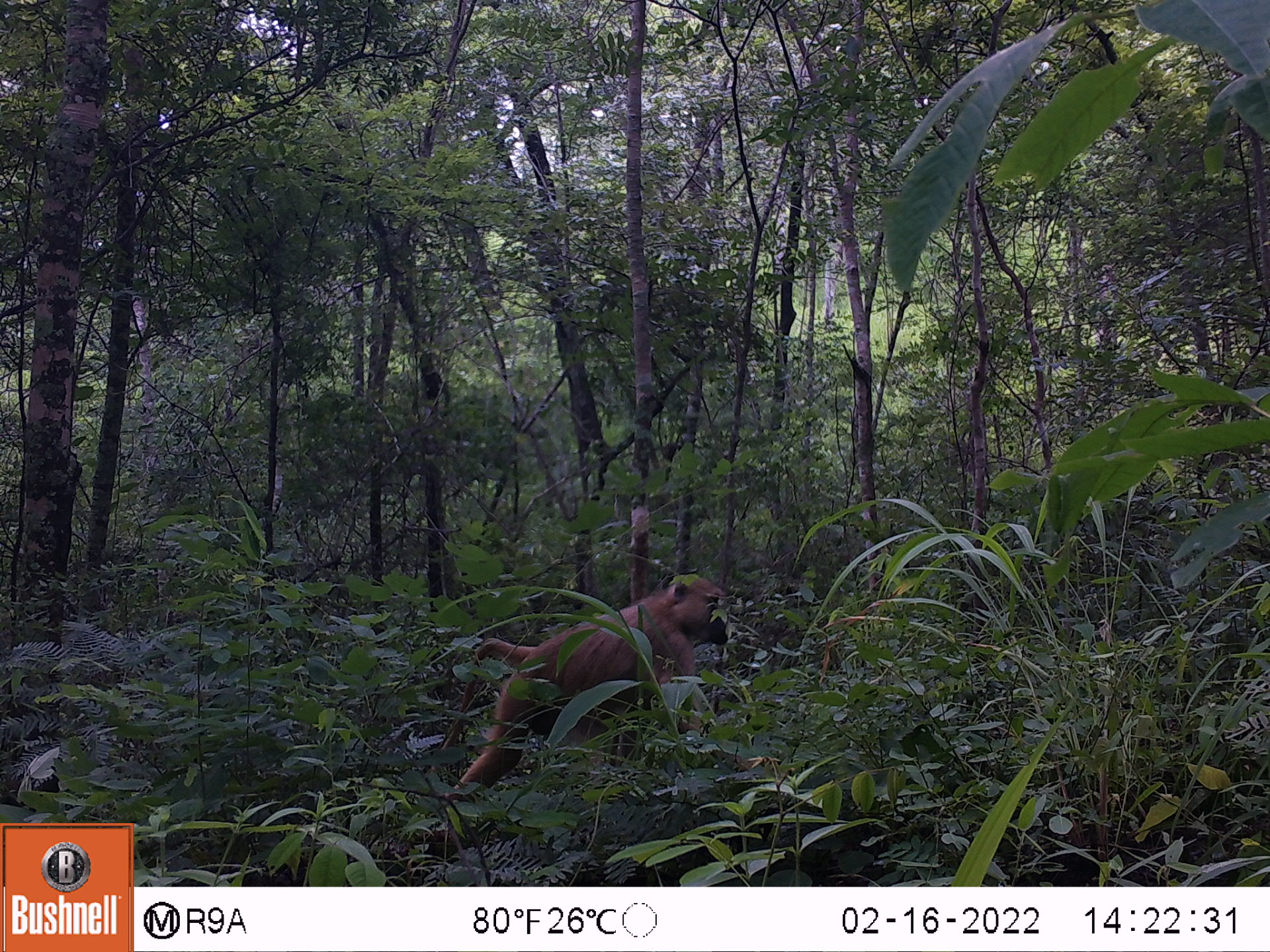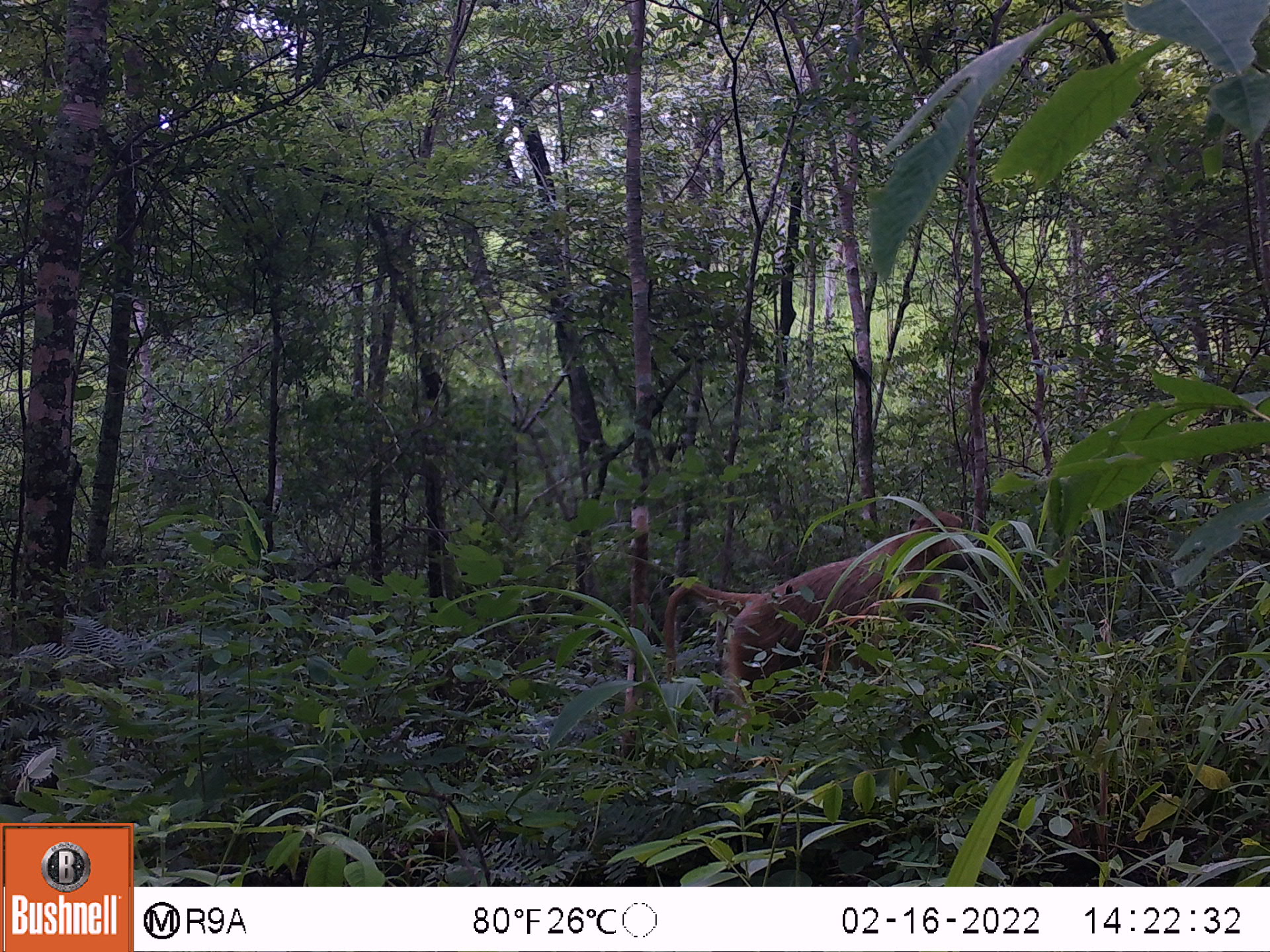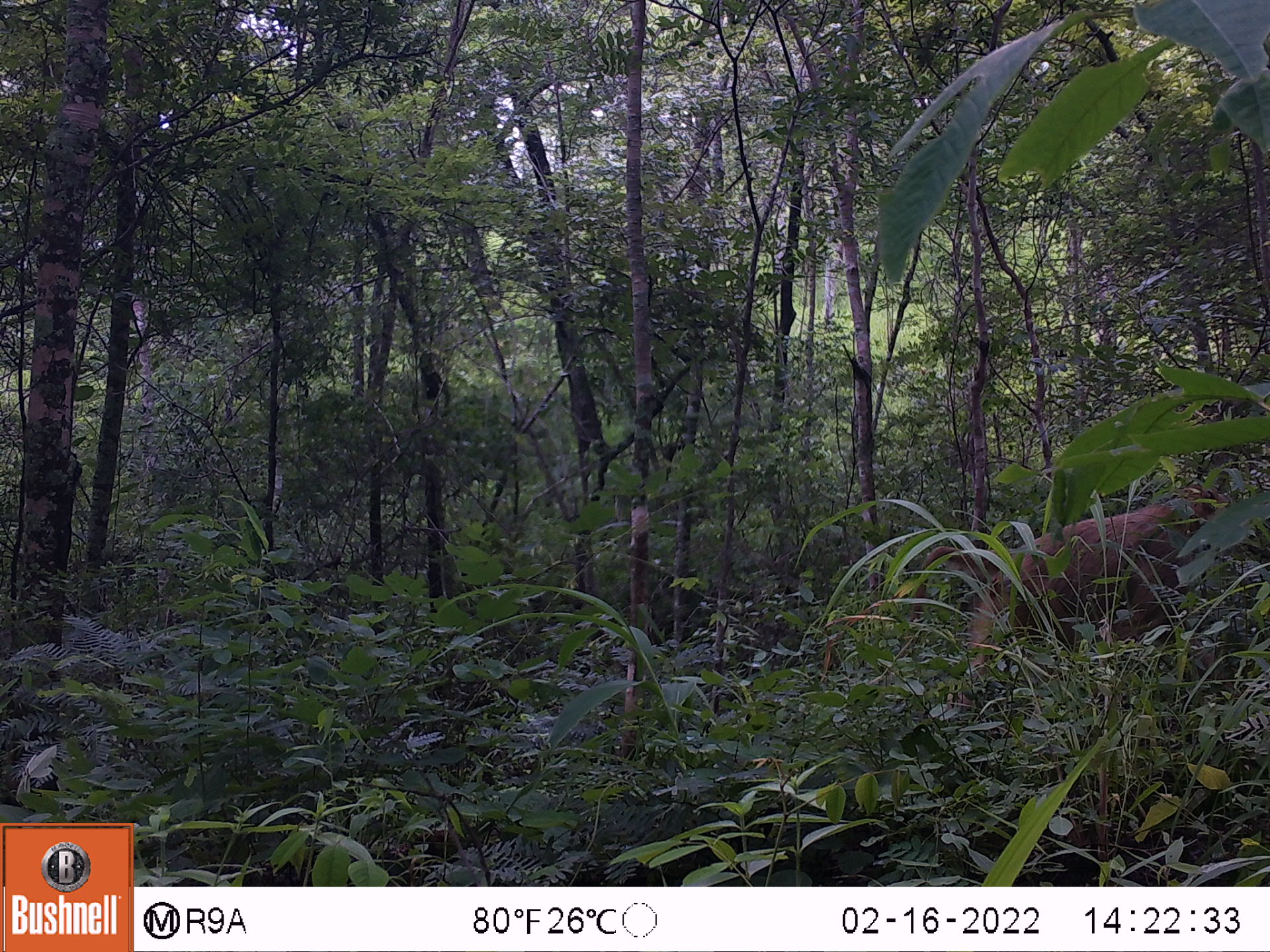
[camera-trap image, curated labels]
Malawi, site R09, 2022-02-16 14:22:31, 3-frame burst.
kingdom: Animalia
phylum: Chordata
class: Mammalia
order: Primates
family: Cercopithecidae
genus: Papio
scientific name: Papio cynocephalus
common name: yellow baboon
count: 1